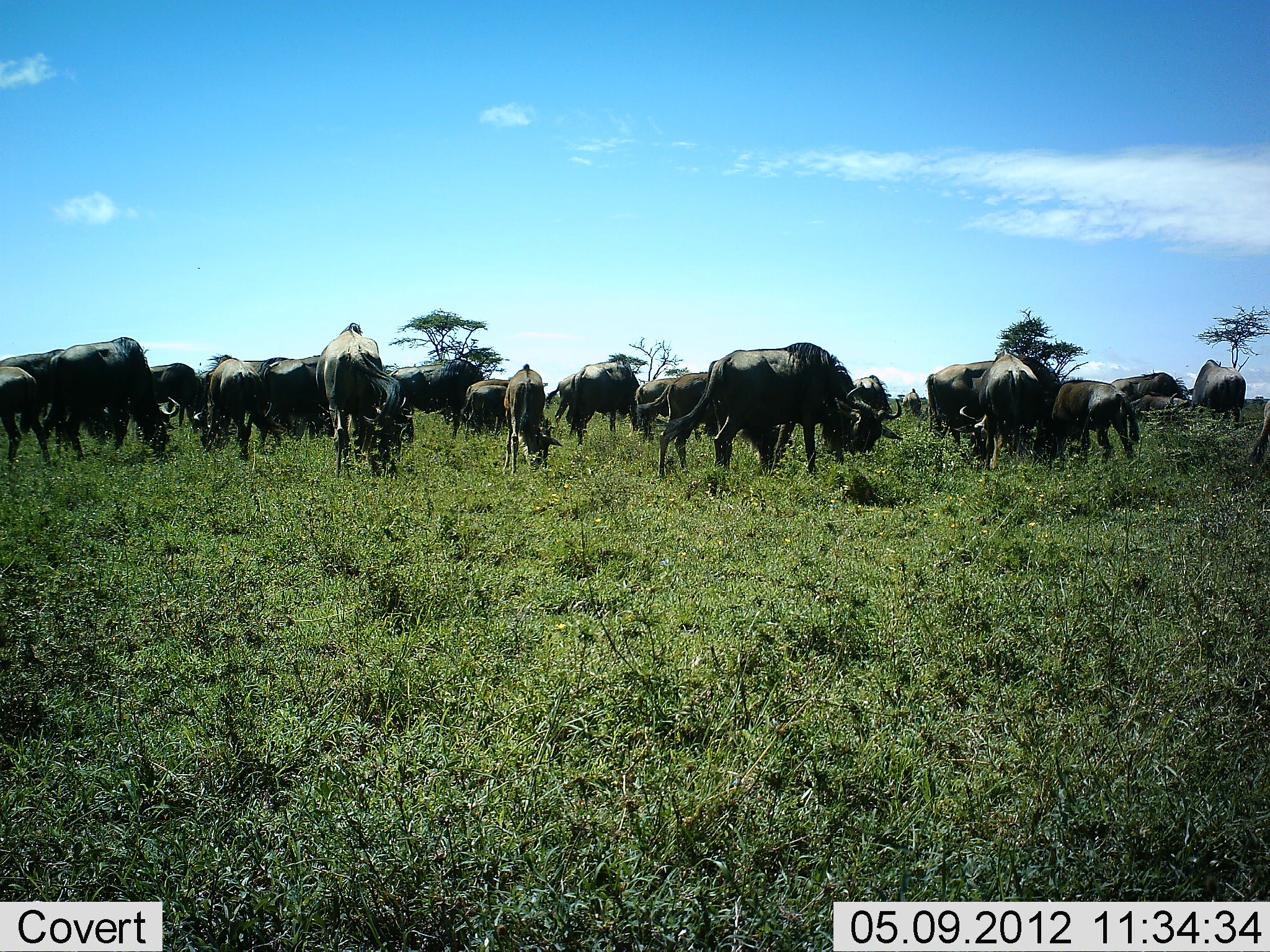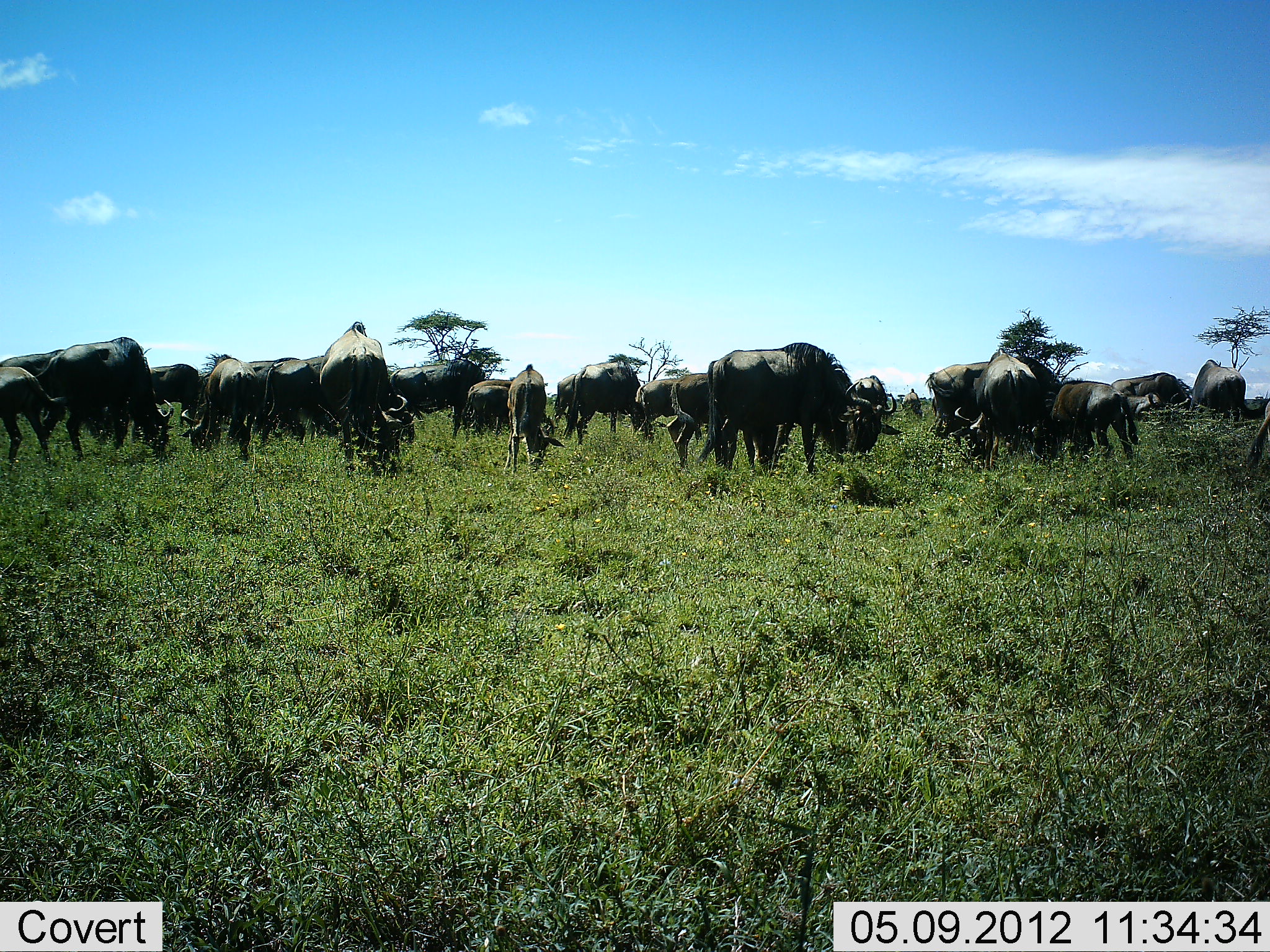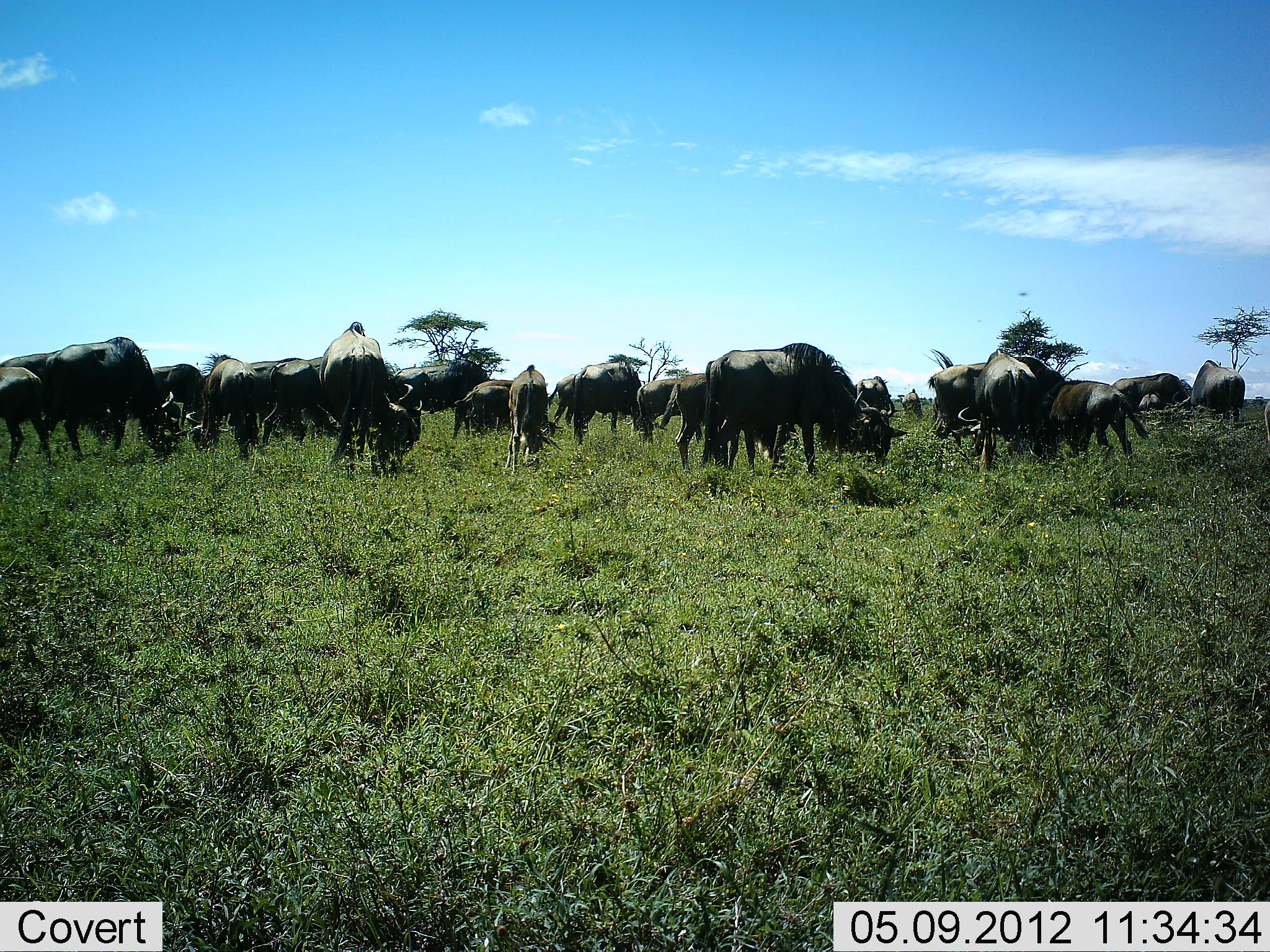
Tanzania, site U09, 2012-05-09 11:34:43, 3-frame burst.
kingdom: Animalia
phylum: Chordata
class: Mammalia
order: Artiodactyla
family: Bovidae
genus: Connochaetes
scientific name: Connochaetes taurinus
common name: blue wildebeest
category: wildebeest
Wildebeest (blue wildebeest) (Connochaetes taurinus), count 11-50. Behavior (volunteer vote fractions): standing 56%, resting 0%, moving 11%, interacting 0%. Young present (vote fraction): 56%. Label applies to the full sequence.